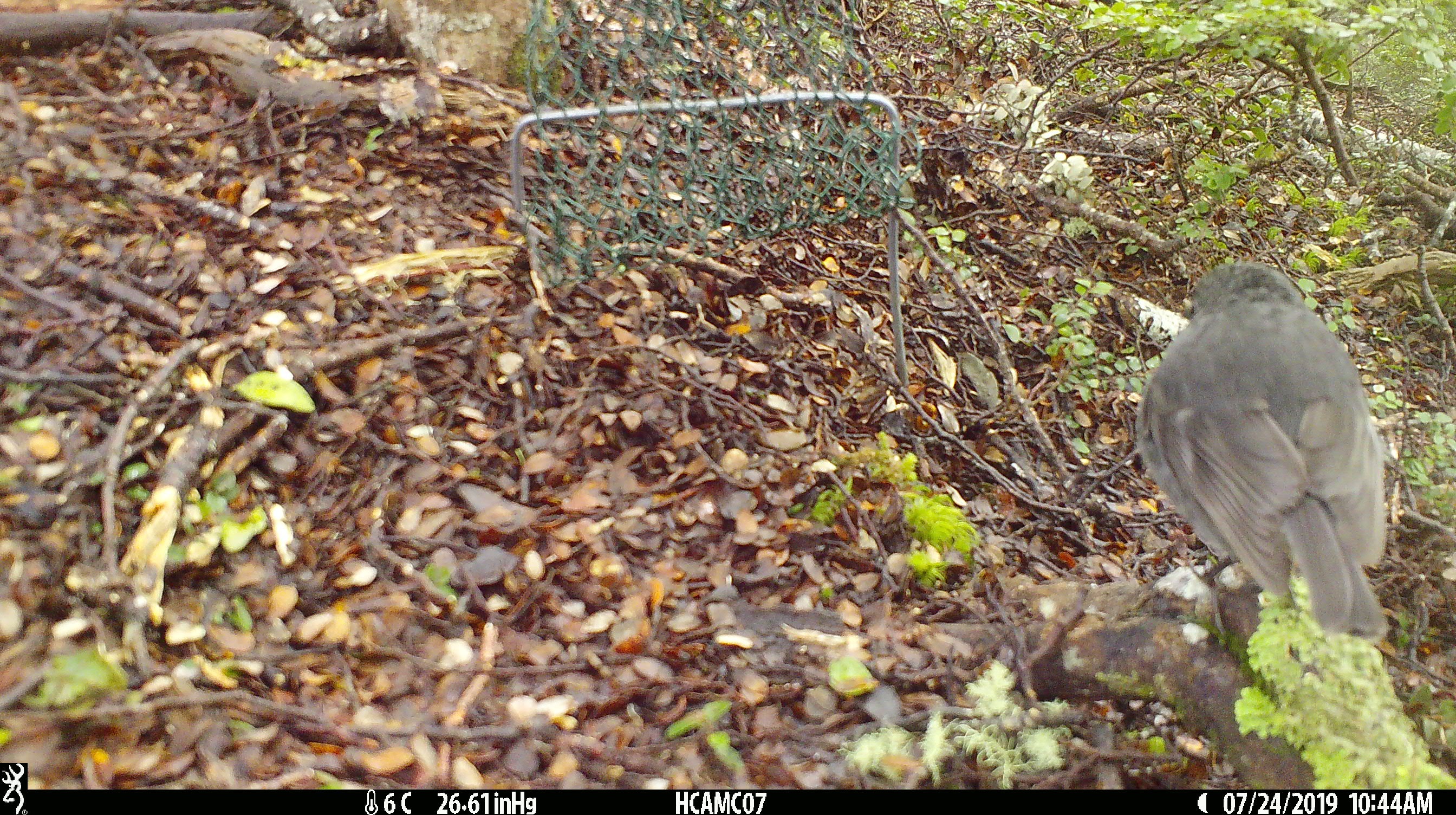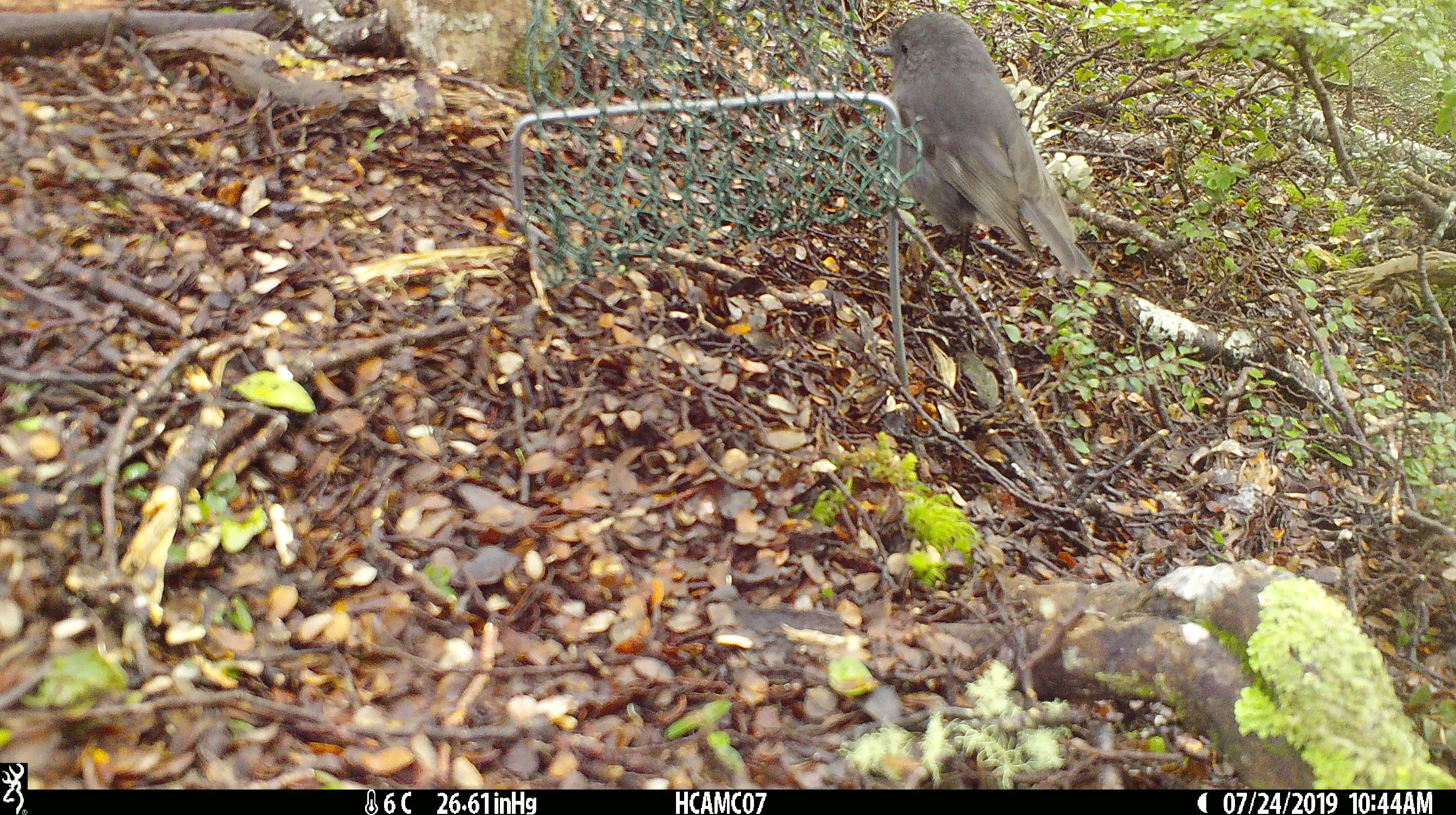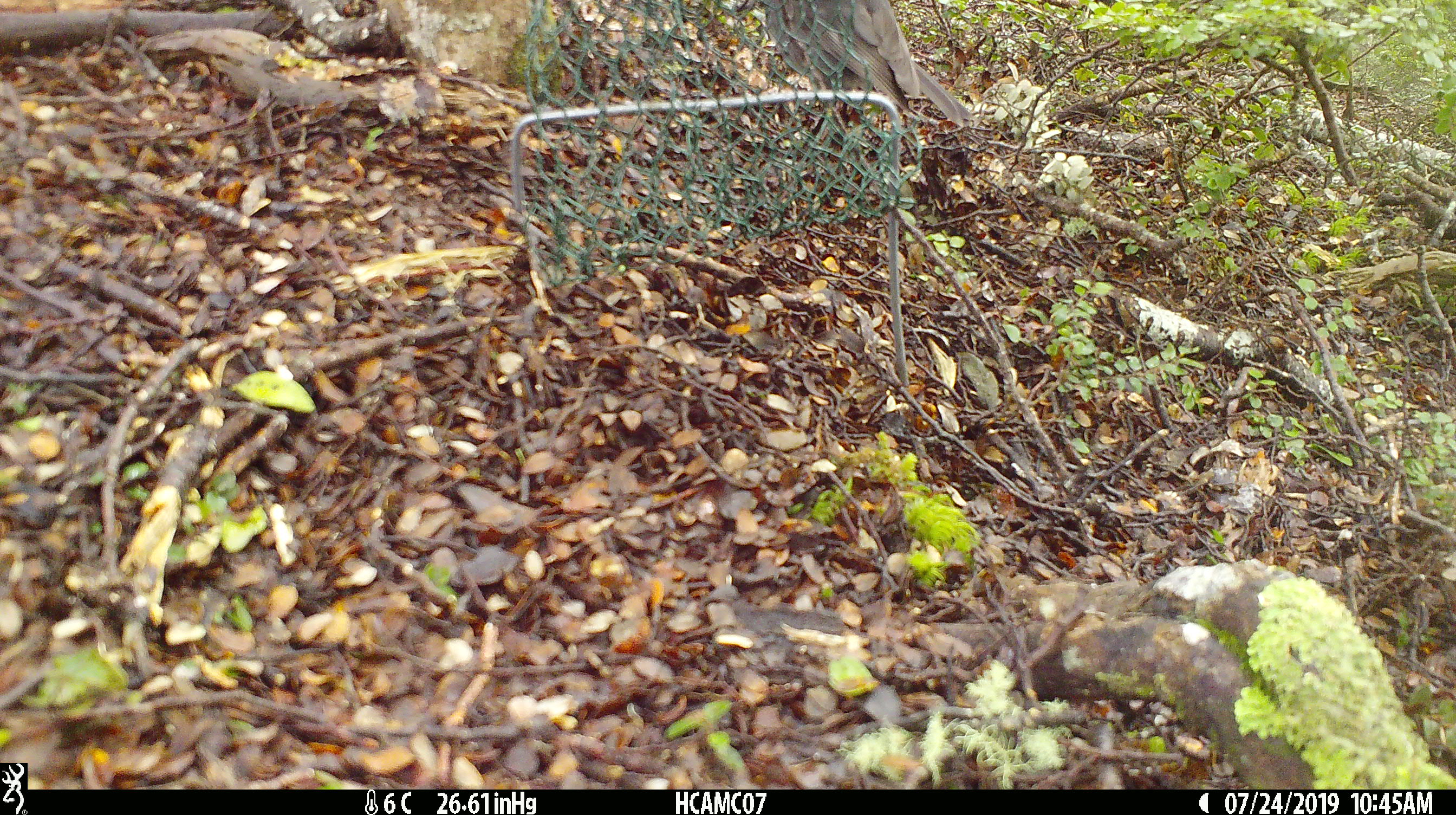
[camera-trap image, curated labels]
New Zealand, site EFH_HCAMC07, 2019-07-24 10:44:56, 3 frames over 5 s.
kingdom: Animalia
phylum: Chordata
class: Aves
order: Passeriformes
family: Petroicidae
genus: Petroica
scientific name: Petroica australis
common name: new zealand robin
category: robin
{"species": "robin (new zealand robin) (Petroica australis)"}